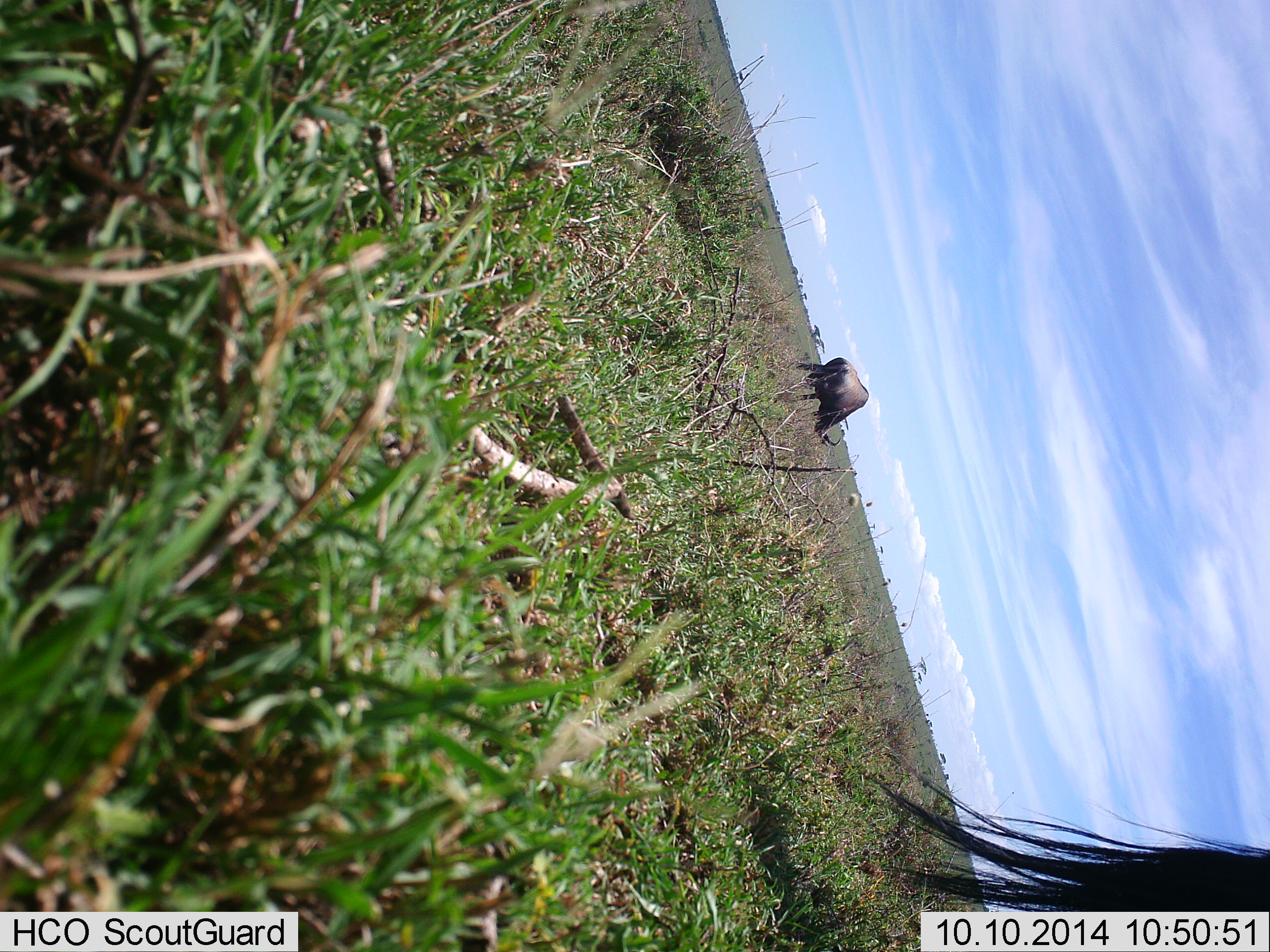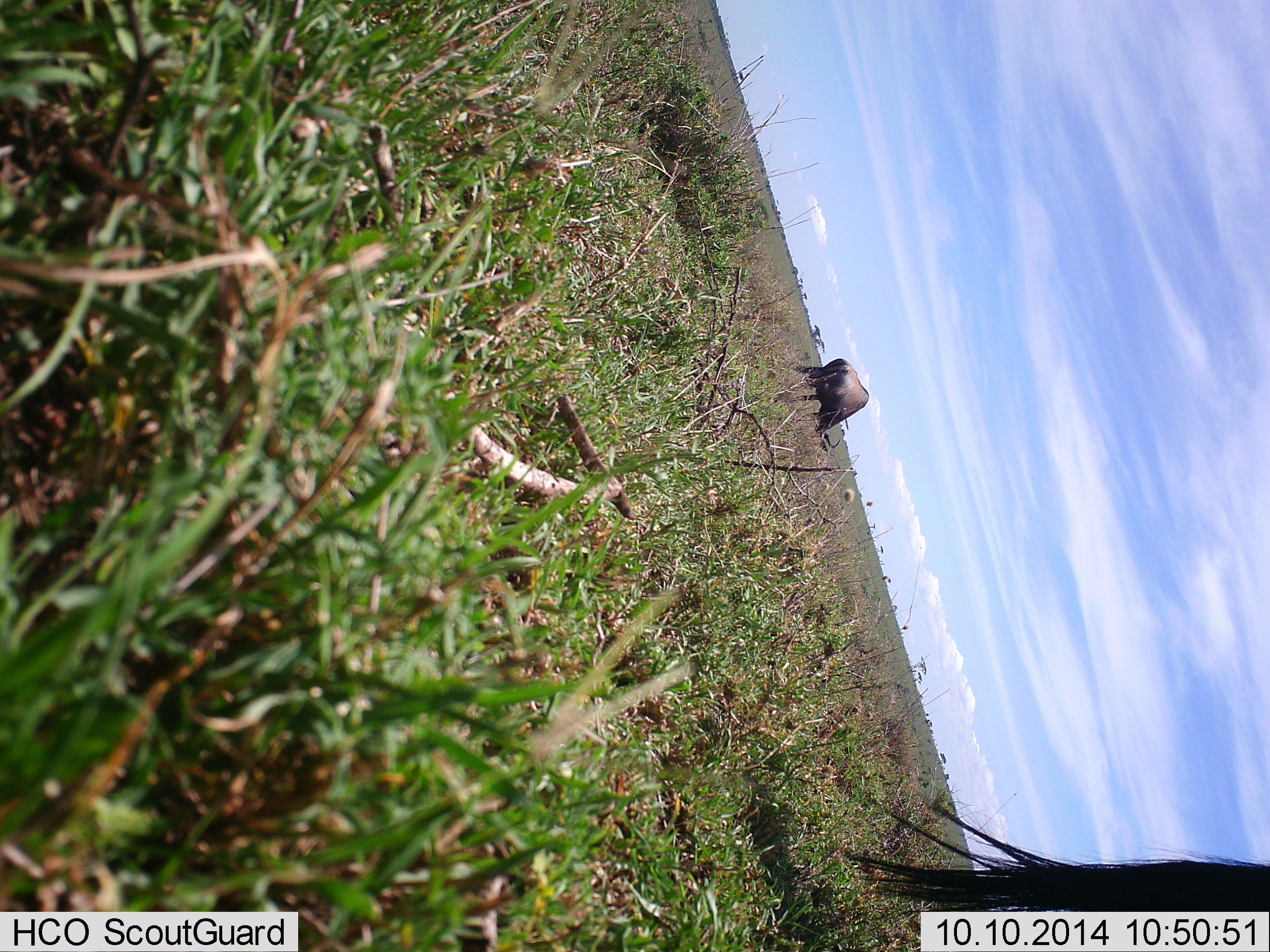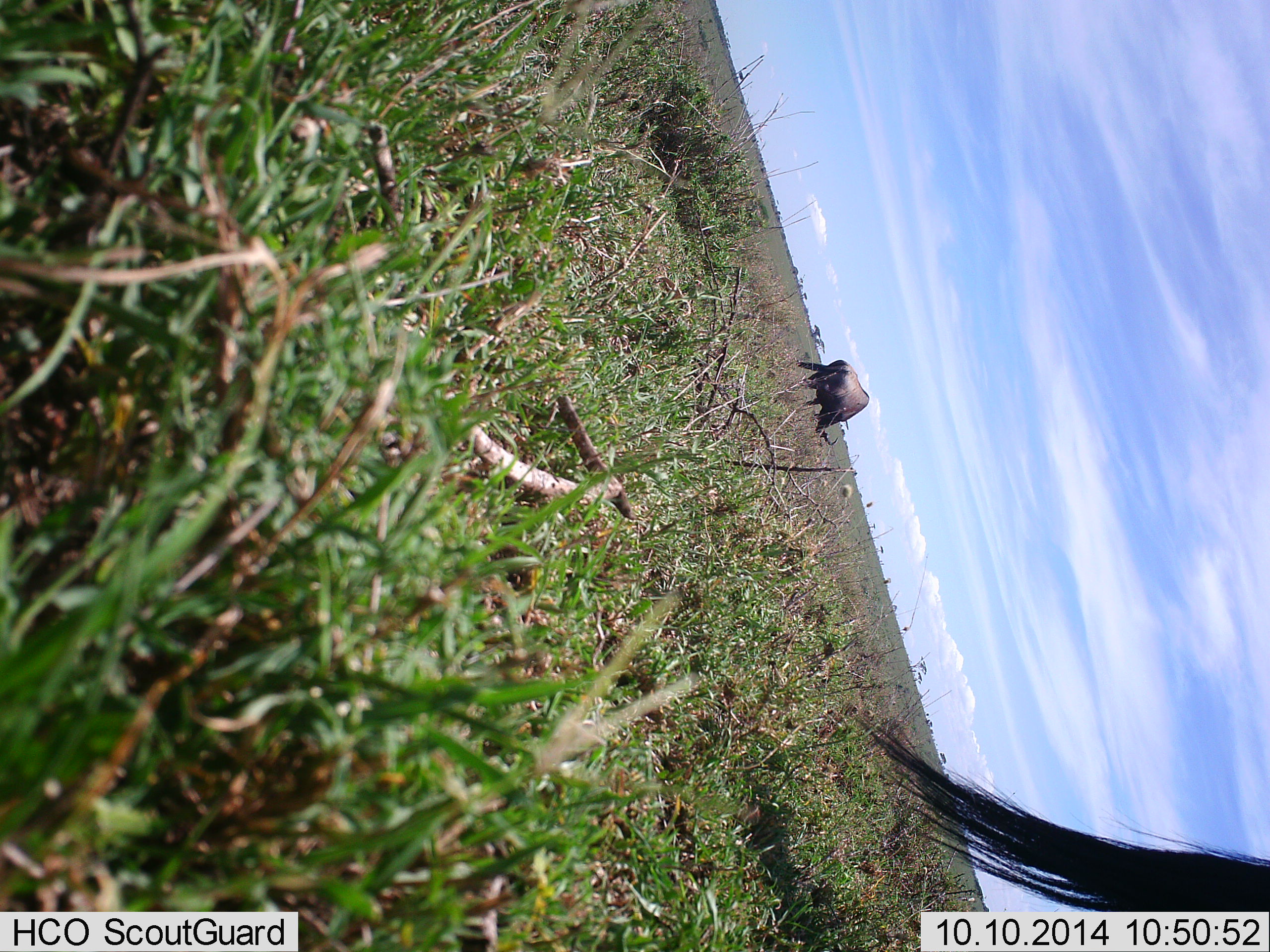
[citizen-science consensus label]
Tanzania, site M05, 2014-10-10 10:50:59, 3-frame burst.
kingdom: Animalia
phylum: Chordata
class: Mammalia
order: Artiodactyla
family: Bovidae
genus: Connochaetes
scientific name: Connochaetes taurinus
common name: blue wildebeest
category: wildebeest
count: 2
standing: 60%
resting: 0%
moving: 0%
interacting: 0%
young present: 0%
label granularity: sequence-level